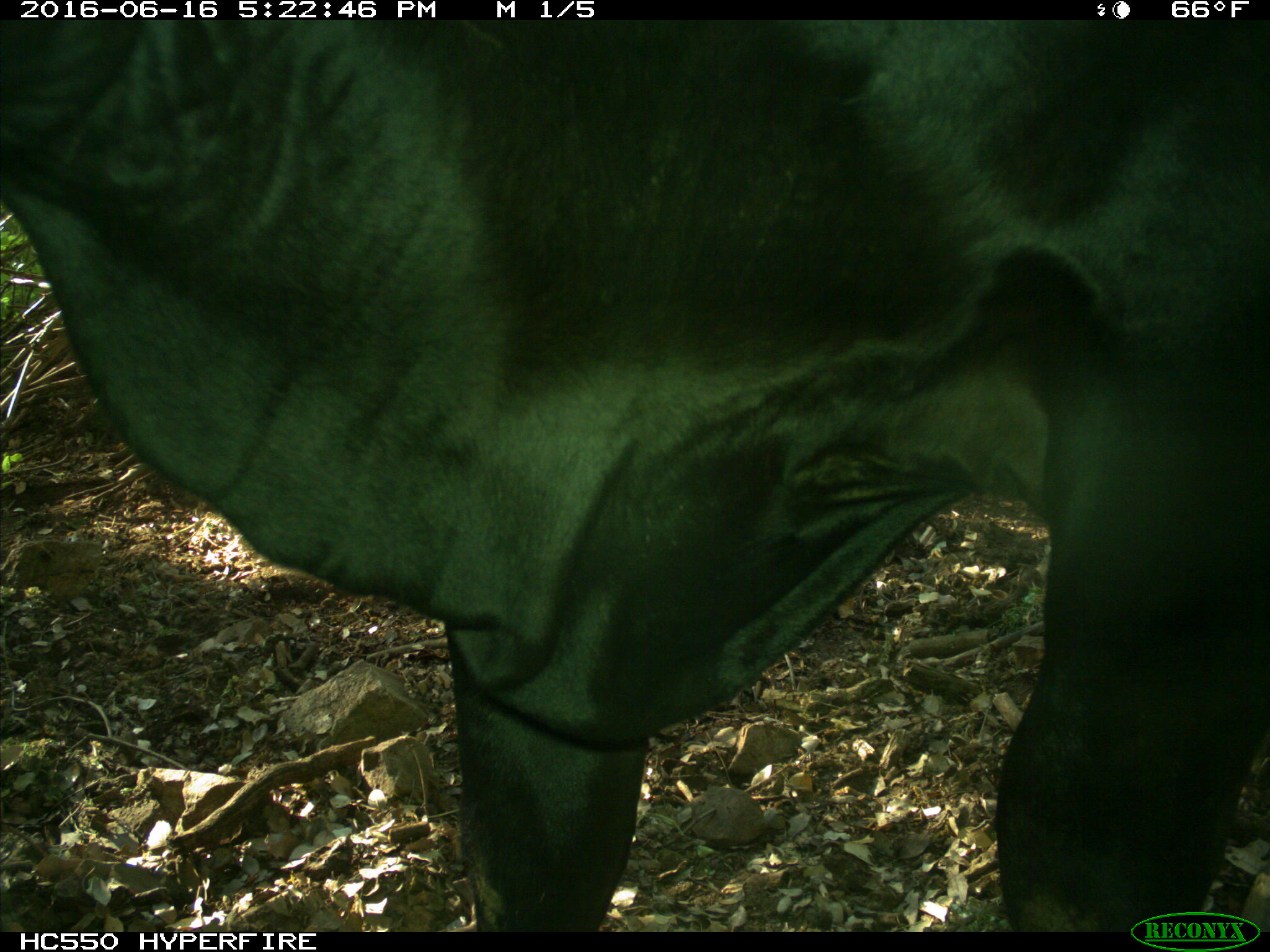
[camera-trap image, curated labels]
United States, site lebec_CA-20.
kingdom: Animalia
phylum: Chordata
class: Mammalia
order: Artiodactyla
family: Bovidae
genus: Bos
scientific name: Bos taurus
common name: domestic cow